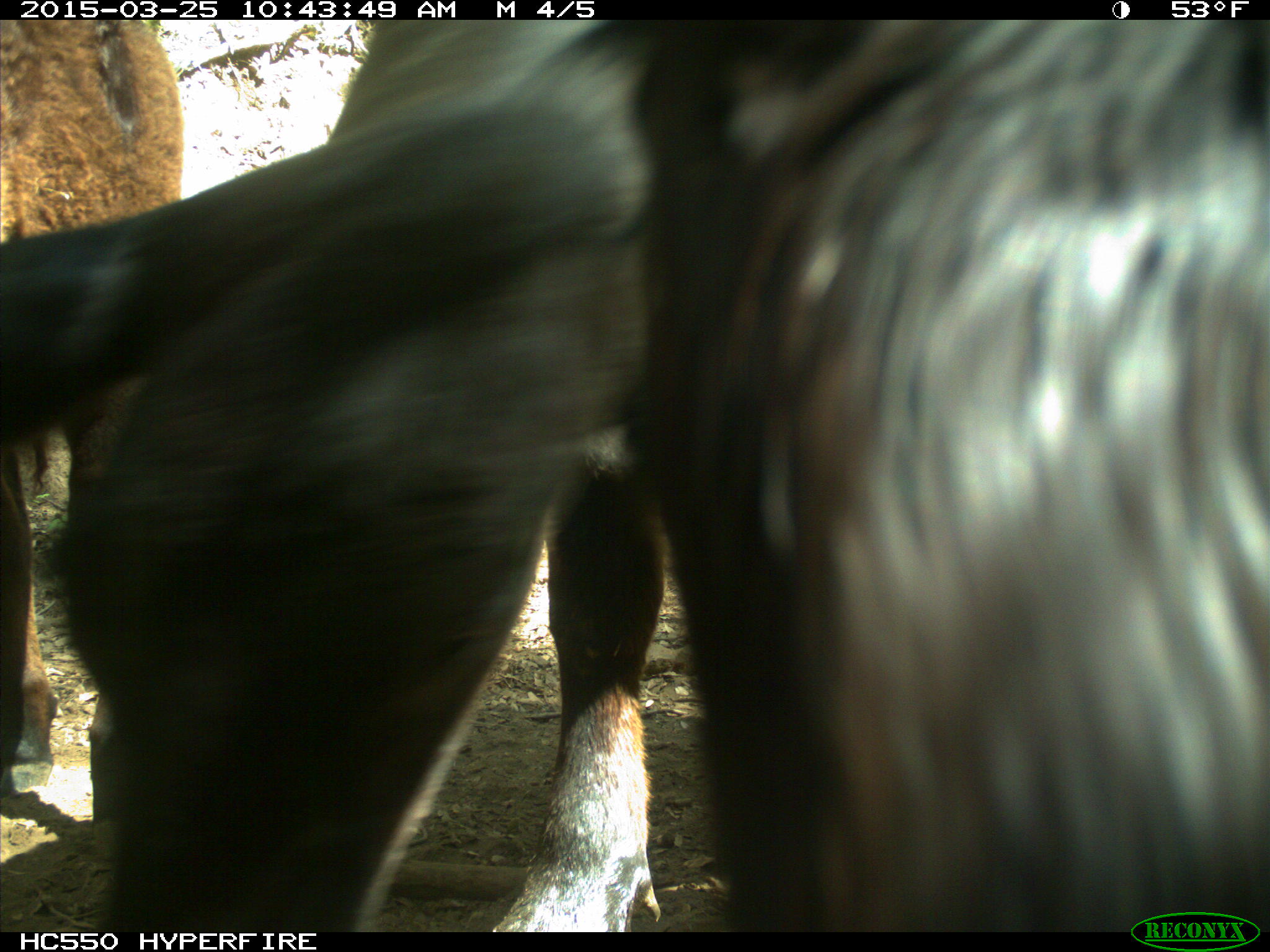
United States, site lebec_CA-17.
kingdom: Animalia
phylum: Chordata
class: Mammalia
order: Artiodactyla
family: Bovidae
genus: Bos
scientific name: Bos taurus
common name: domestic cow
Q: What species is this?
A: Bos taurus (domestic cow).